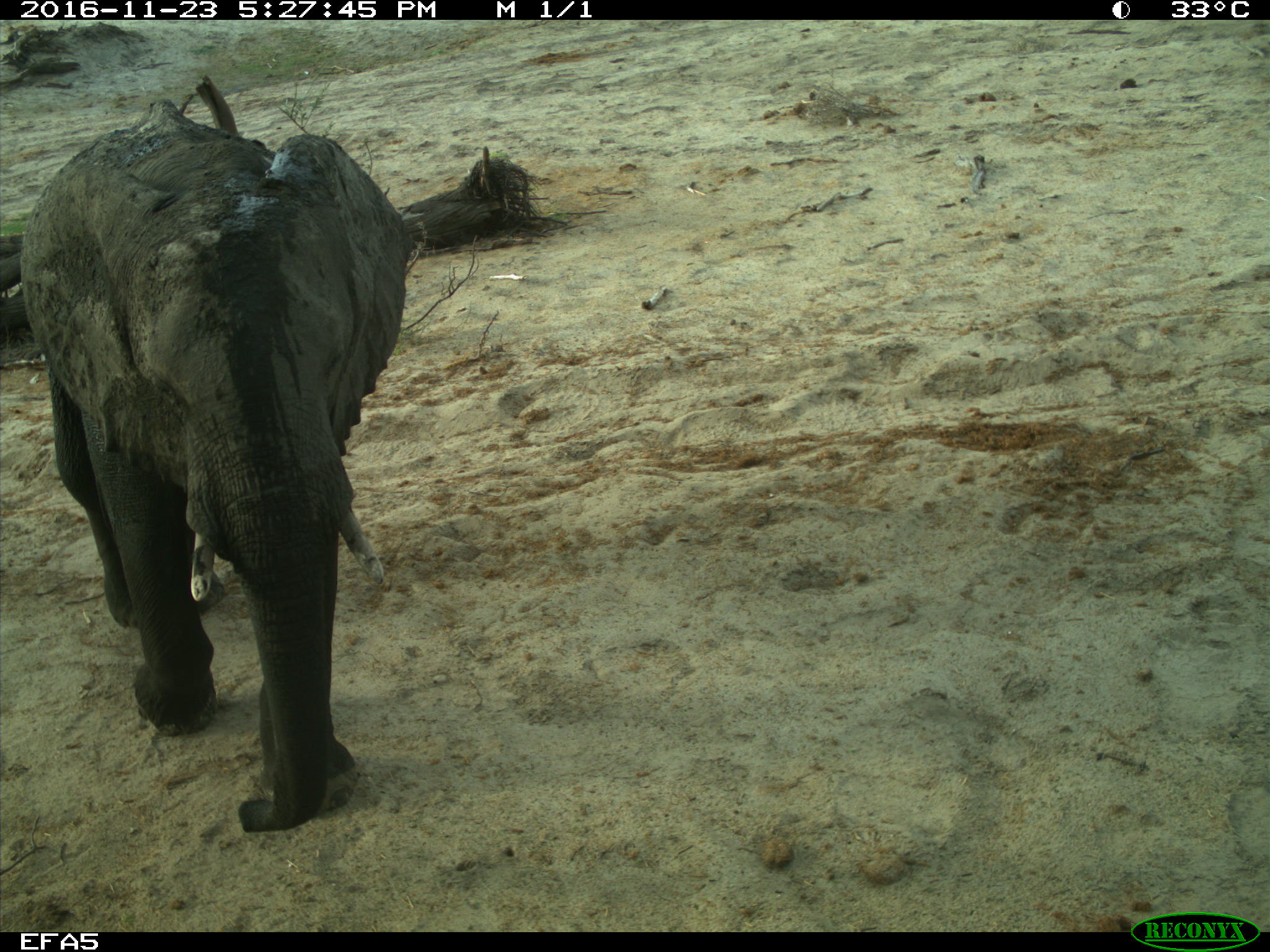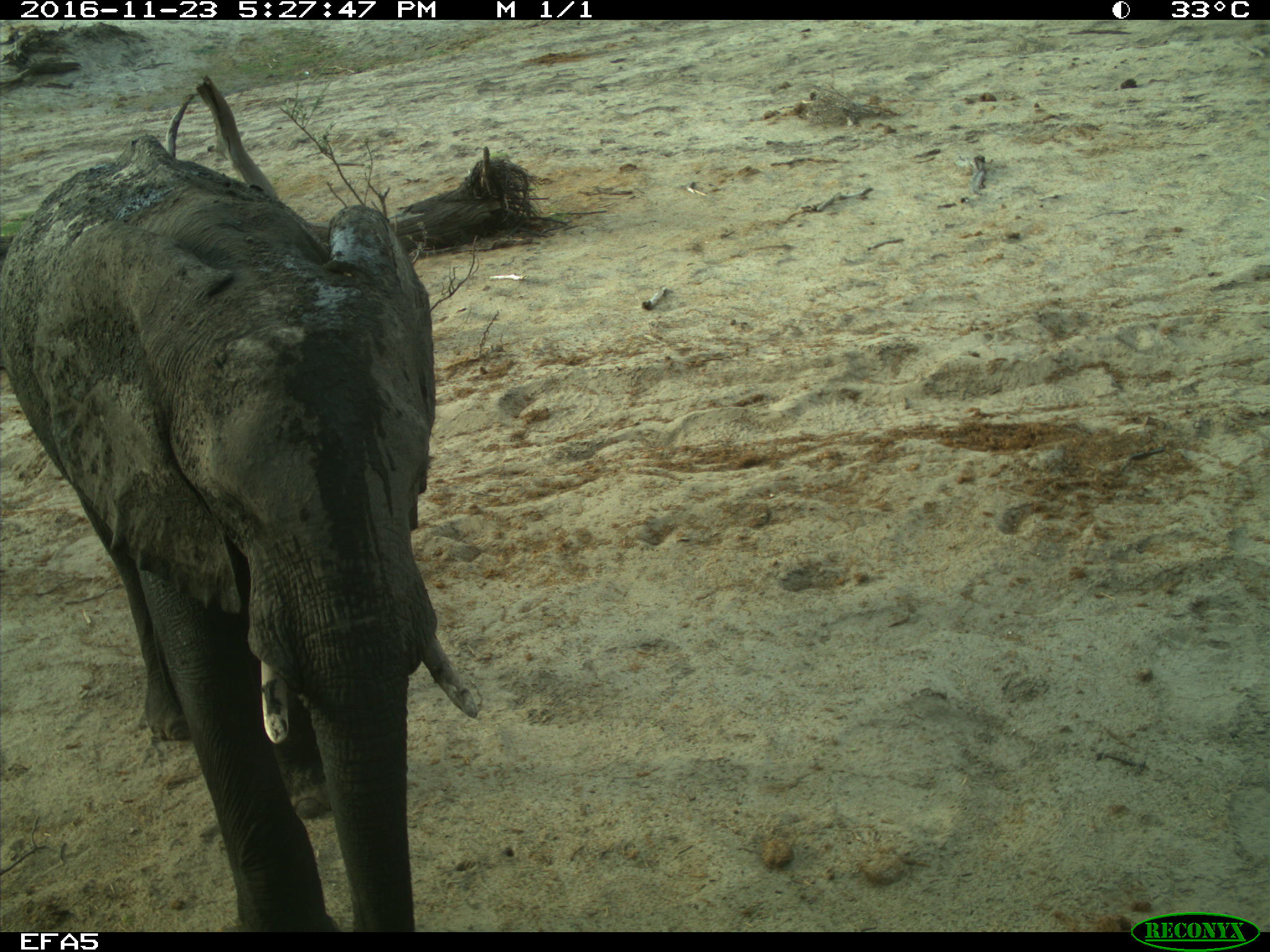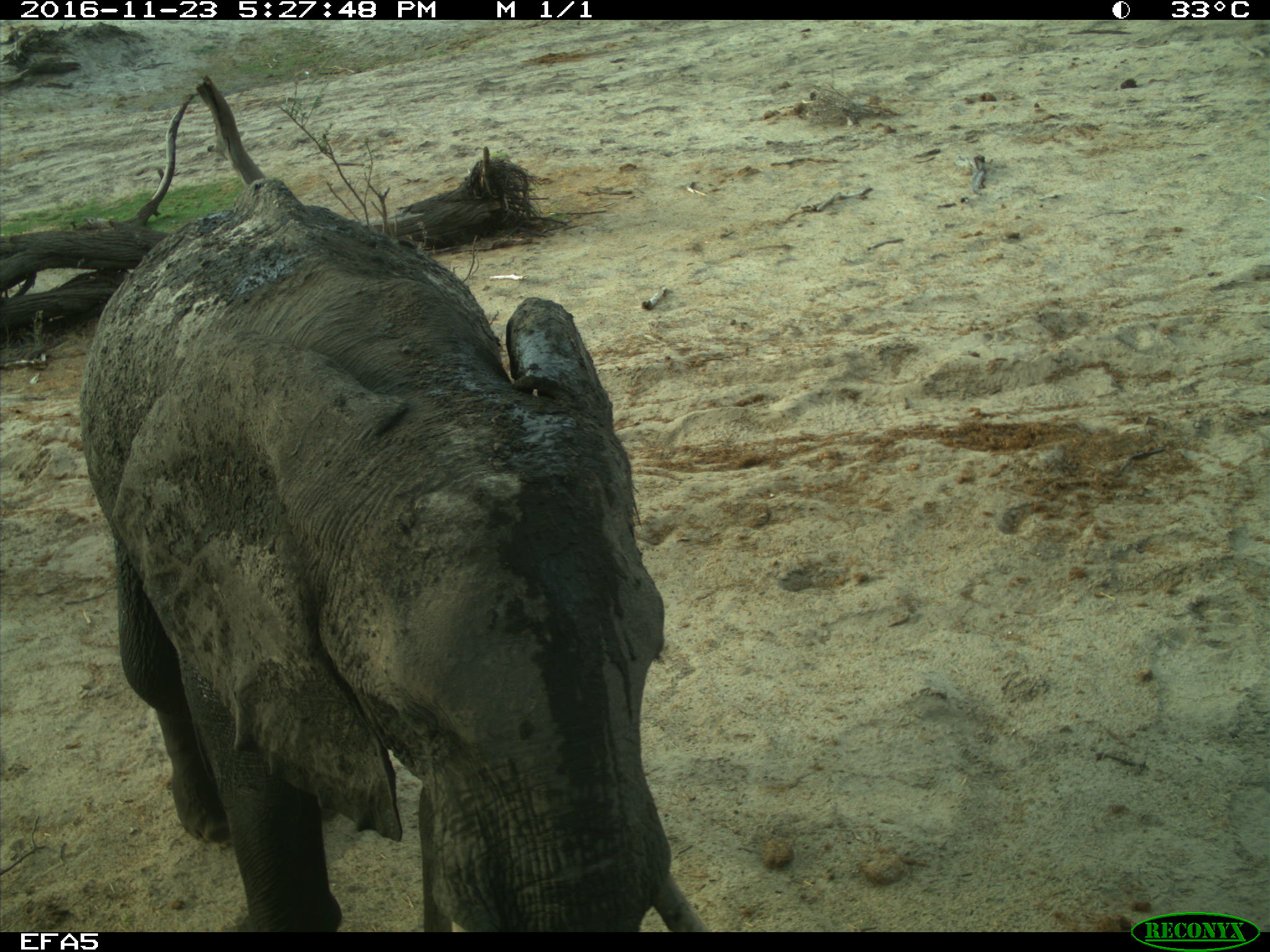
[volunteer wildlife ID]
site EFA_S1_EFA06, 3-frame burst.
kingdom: Animalia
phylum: Chordata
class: Mammalia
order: Proboscidea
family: Elephantidae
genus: Loxodonta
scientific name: Loxodonta africana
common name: african bush elephant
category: elephant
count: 1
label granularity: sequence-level